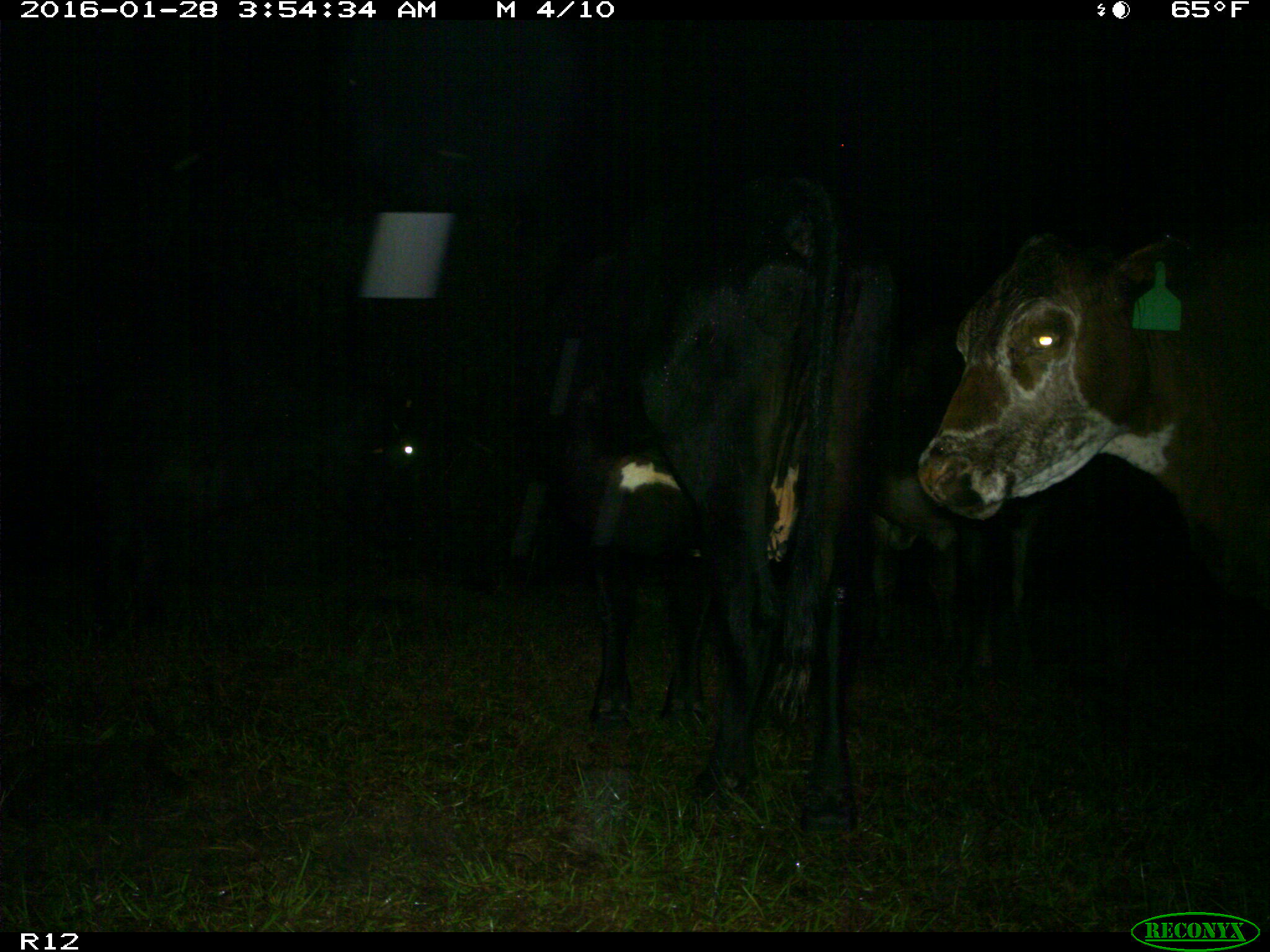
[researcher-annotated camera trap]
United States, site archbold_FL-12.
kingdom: Animalia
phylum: Chordata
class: Mammalia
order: Artiodactyla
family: Bovidae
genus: Bos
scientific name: Bos taurus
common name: domestic cow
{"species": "Bos taurus (domestic cow)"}